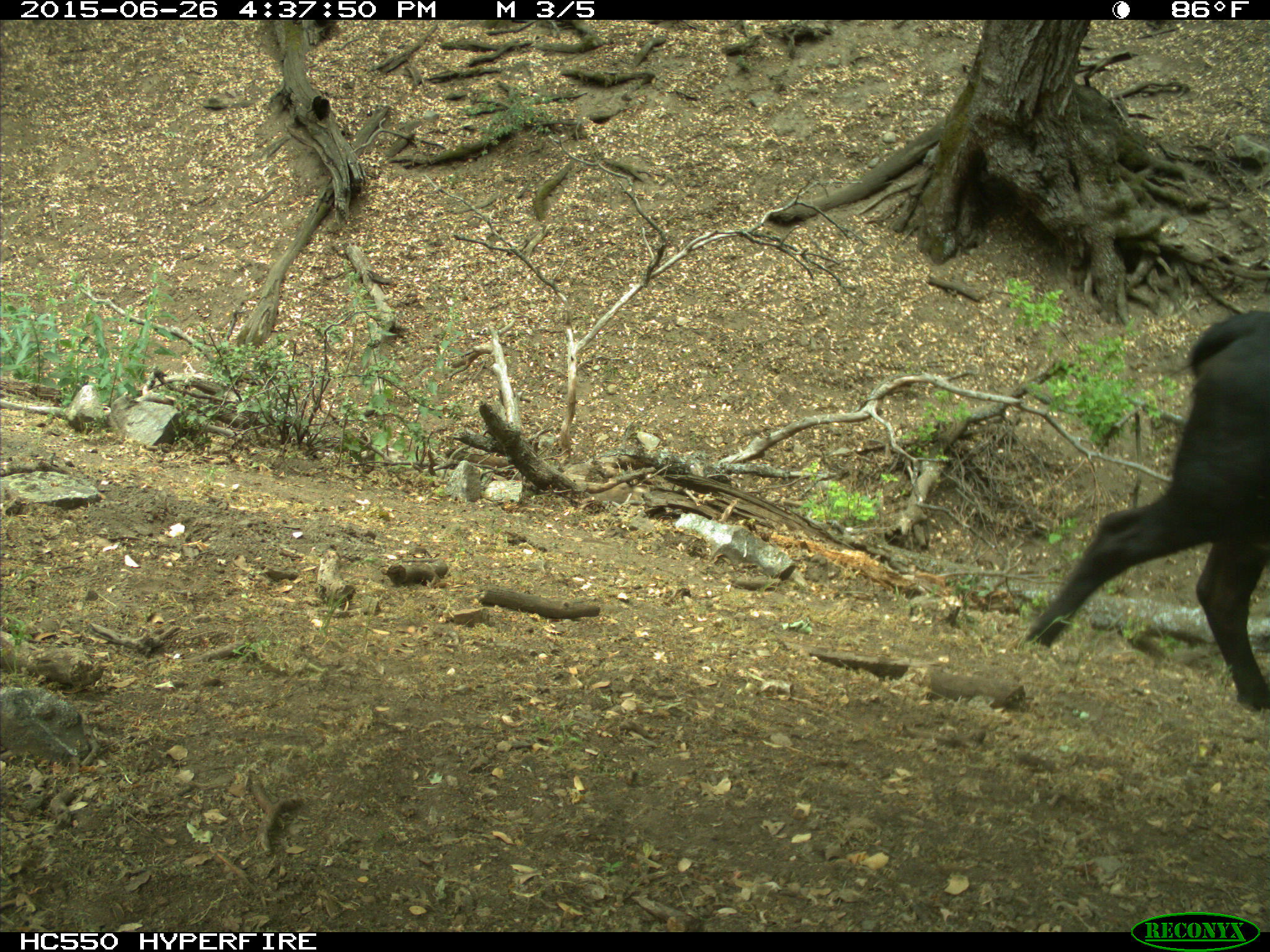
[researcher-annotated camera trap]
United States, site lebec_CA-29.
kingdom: Animalia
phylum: Chordata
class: Mammalia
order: Artiodactyla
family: Bovidae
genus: Bos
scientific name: Bos taurus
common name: domestic cow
Bos taurus (domestic cow).